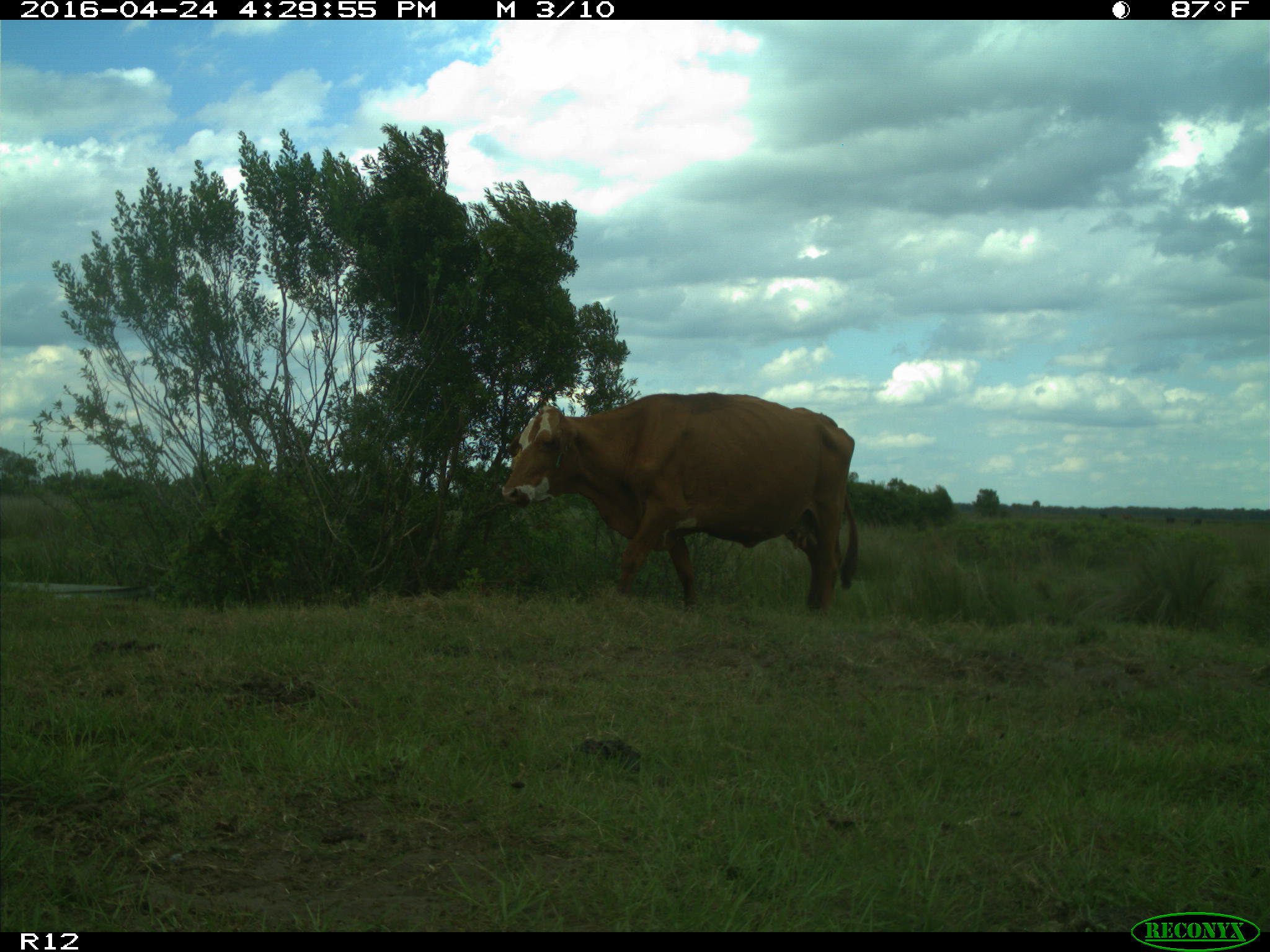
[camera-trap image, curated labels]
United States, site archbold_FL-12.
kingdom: Animalia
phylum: Chordata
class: Mammalia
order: Artiodactyla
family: Bovidae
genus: Bos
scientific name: Bos taurus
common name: domestic cow